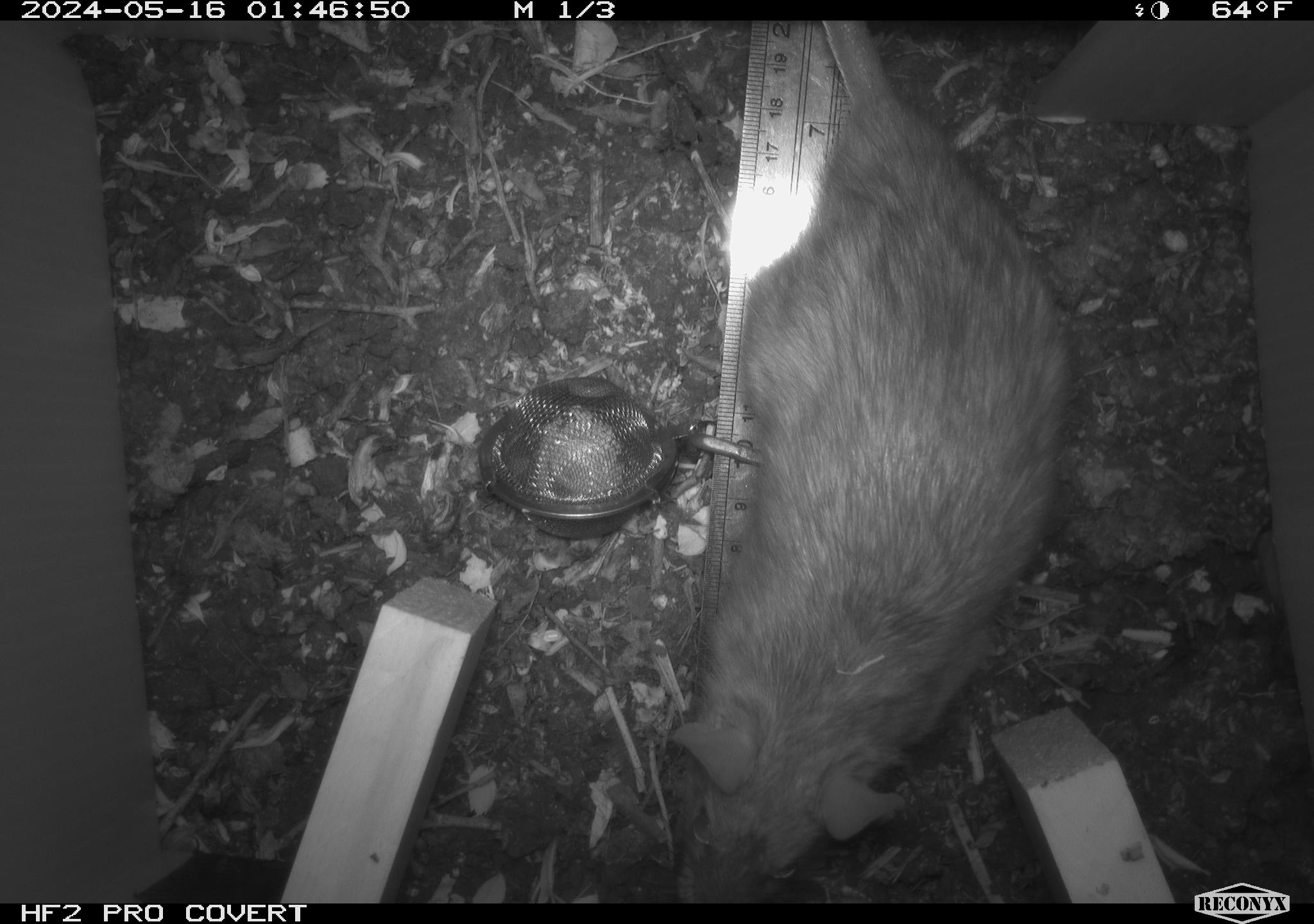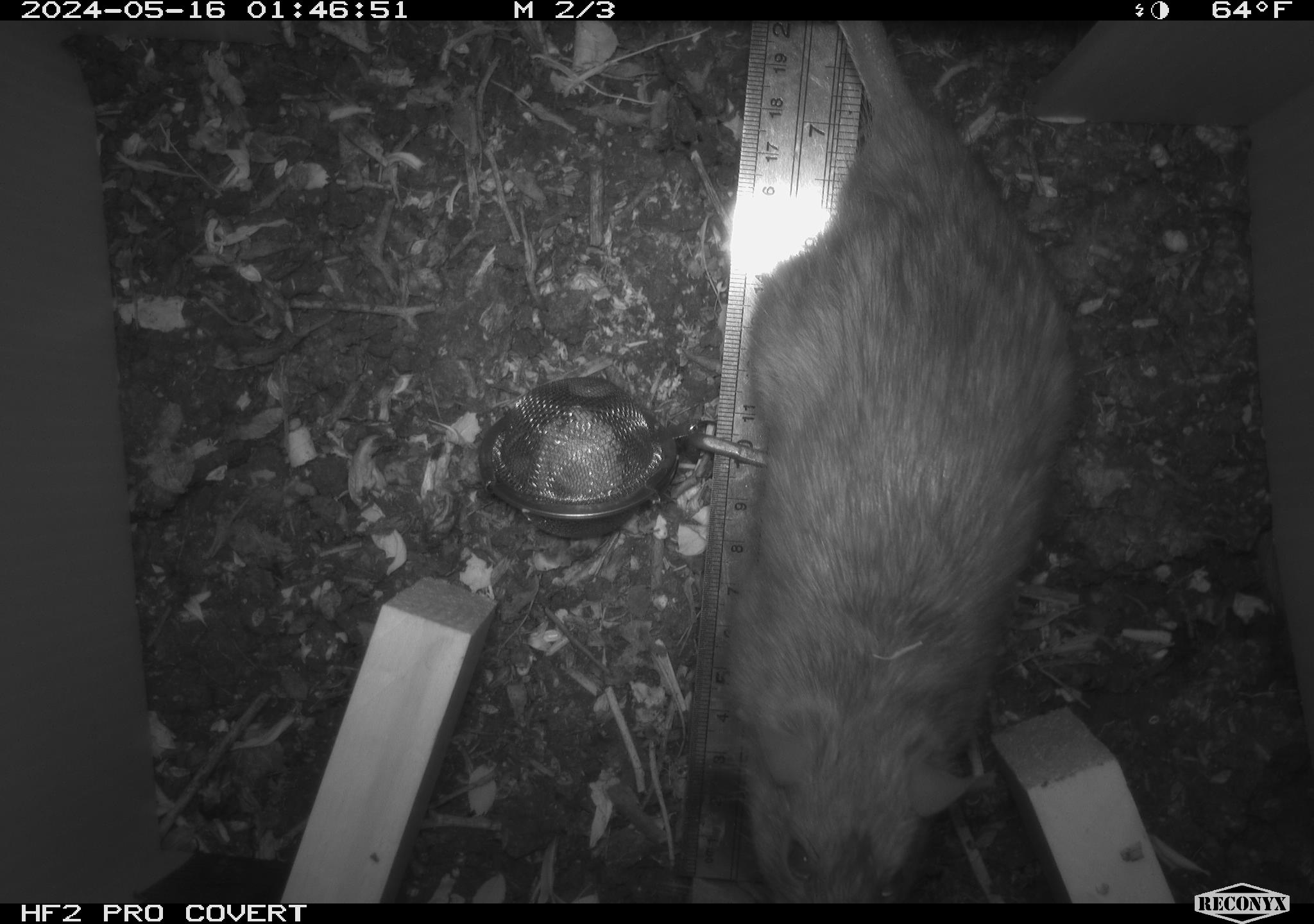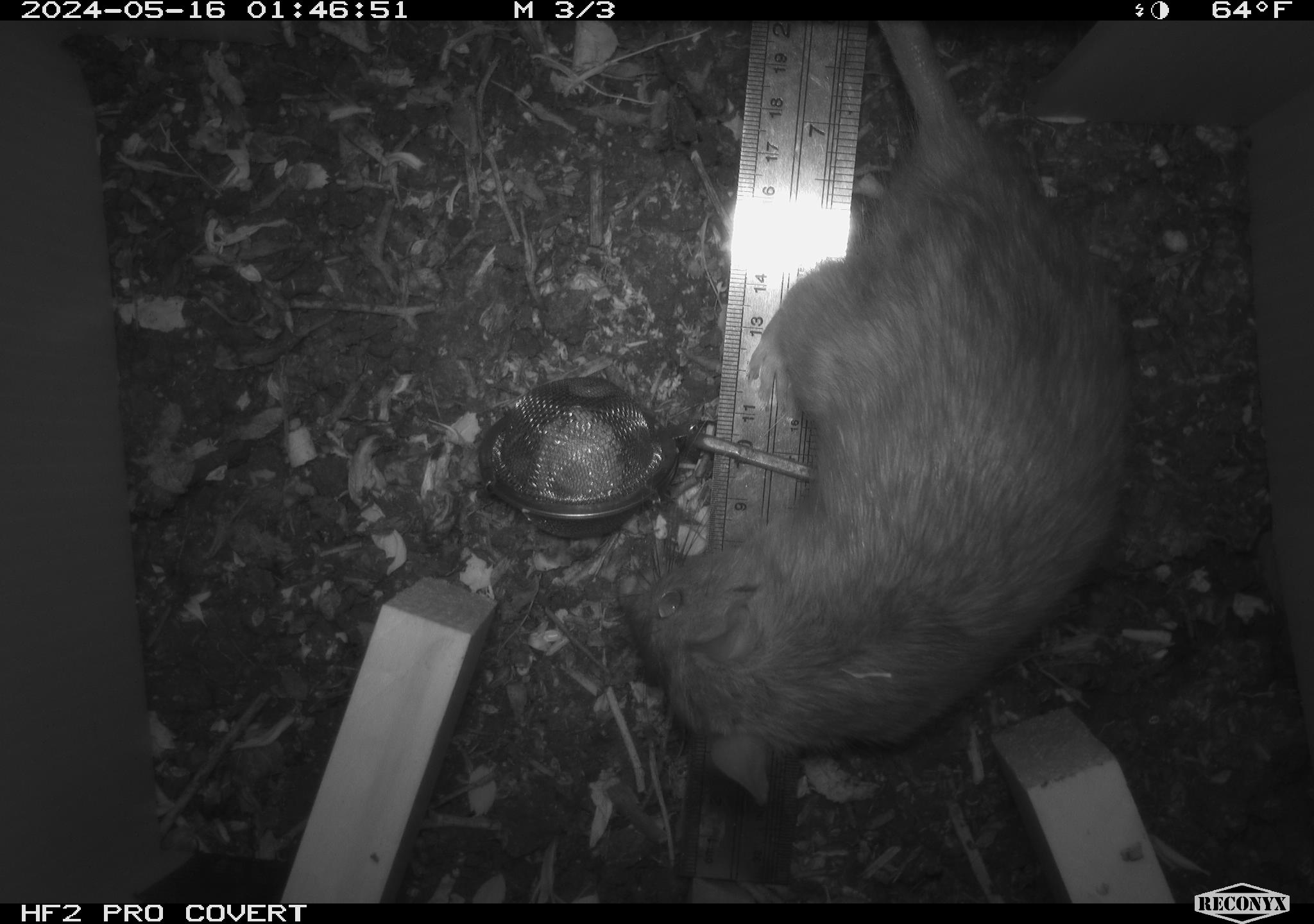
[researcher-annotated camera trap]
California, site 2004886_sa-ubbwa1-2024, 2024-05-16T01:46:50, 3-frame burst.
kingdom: Animalia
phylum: Chordata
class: Mammalia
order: Rodentia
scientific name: Rodentia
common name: woodrat or rat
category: woodrat or rat species